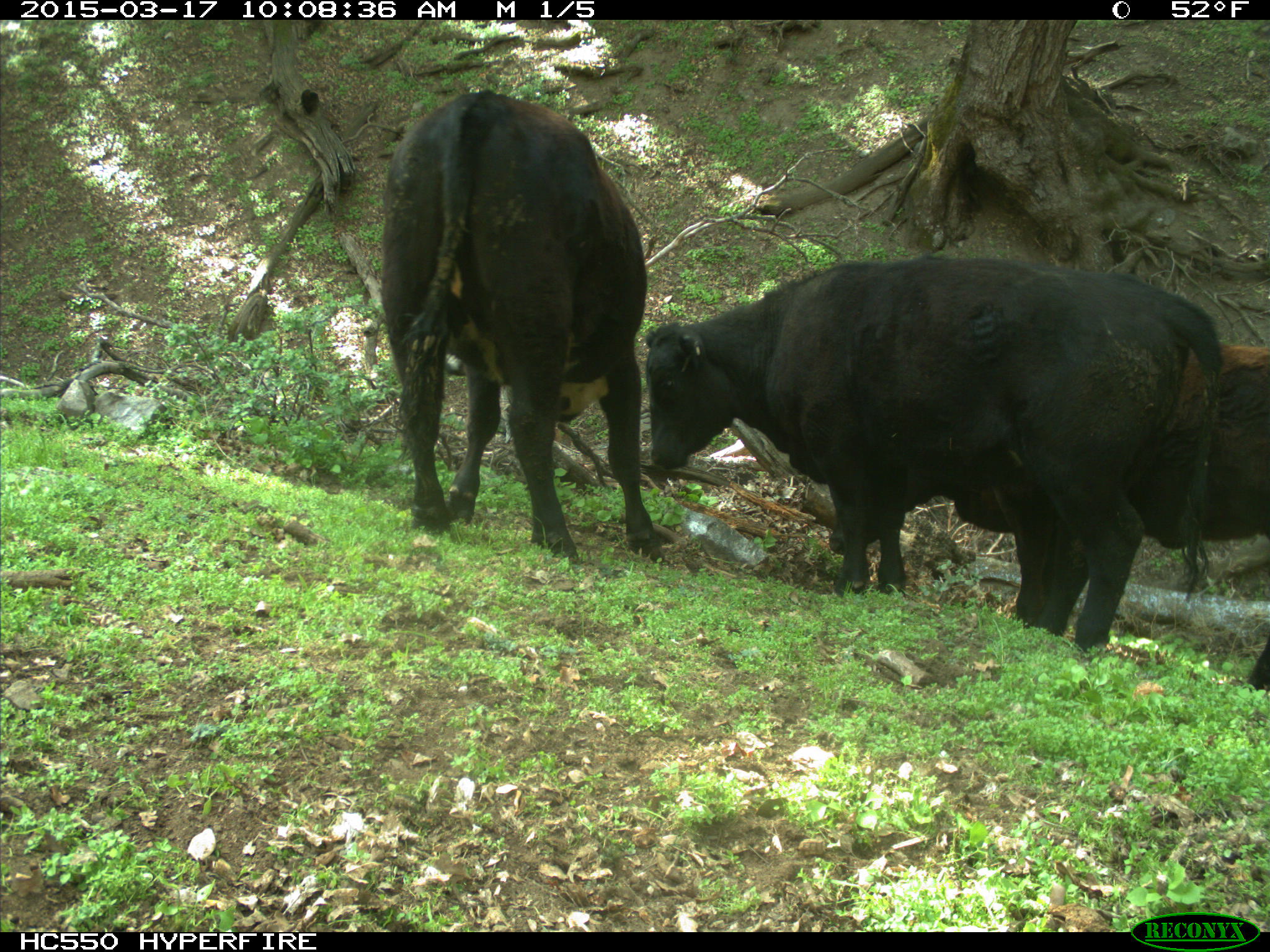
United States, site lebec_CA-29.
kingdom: Animalia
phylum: Chordata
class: Mammalia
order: Artiodactyla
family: Bovidae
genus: Bos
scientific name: Bos taurus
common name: domestic cow